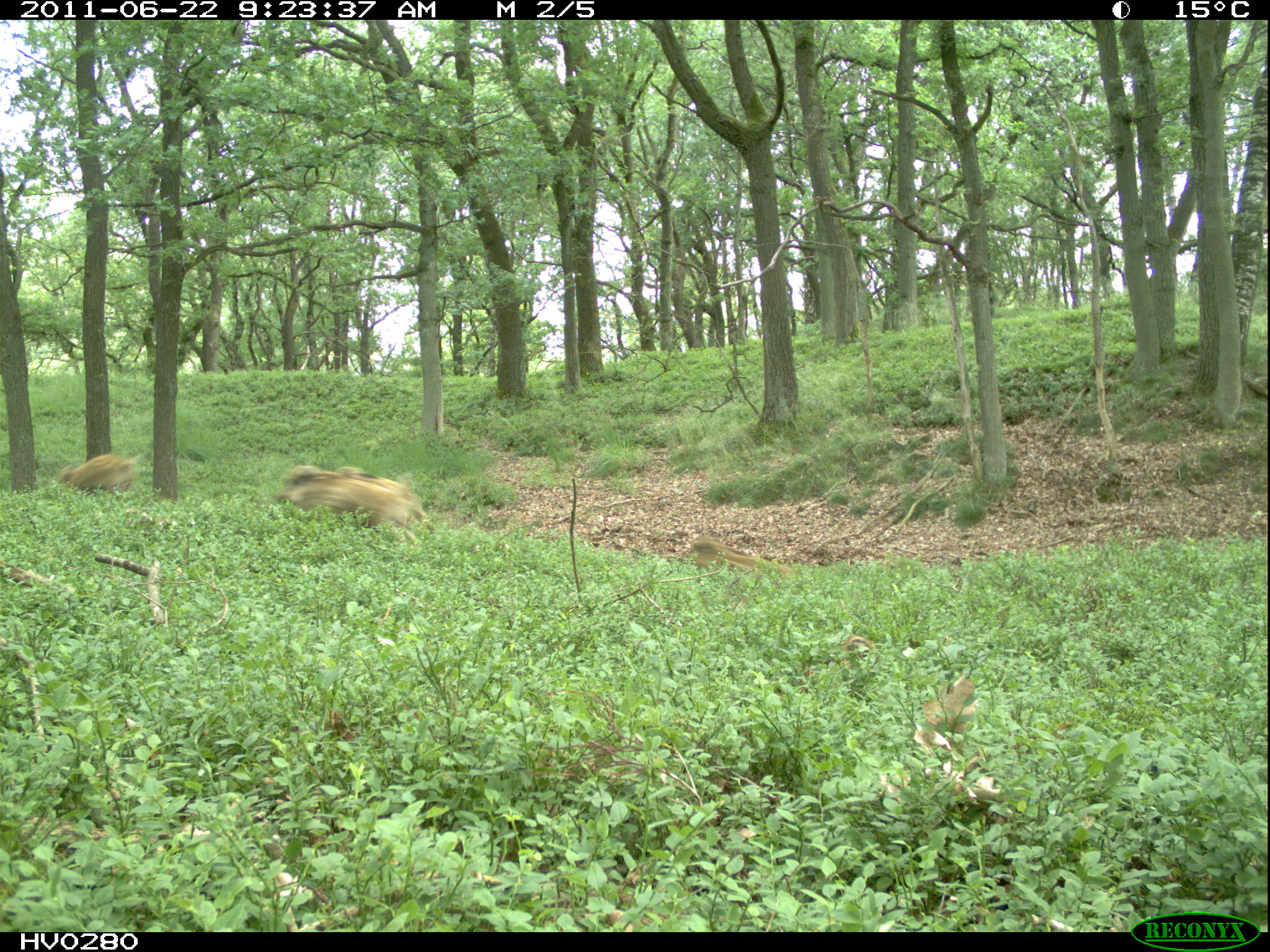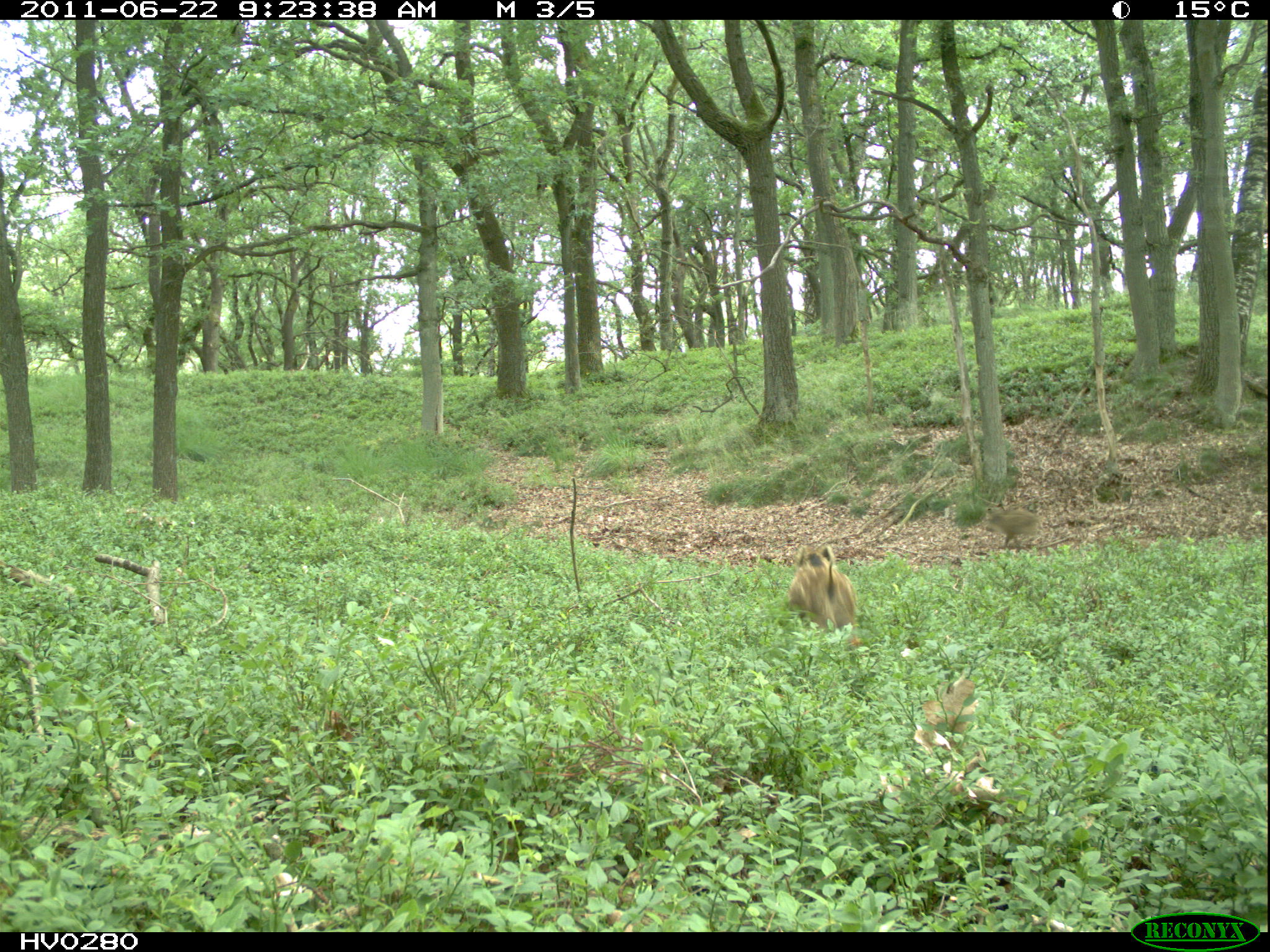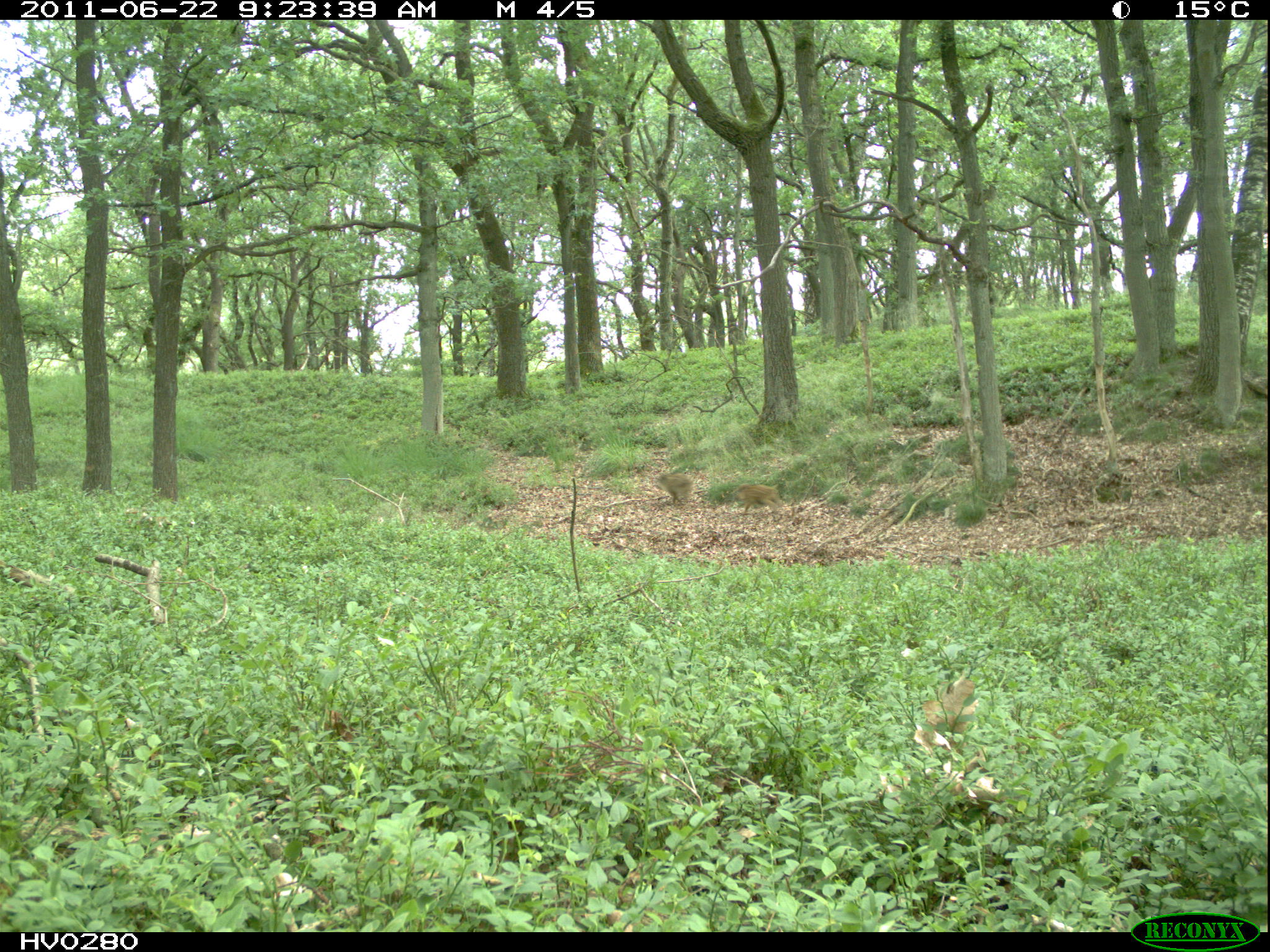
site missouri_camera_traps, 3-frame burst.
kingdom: Animalia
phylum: Chordata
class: Mammalia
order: Artiodactyla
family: Suidae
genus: Sus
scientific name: Sus scrofa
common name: wild boar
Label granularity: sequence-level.